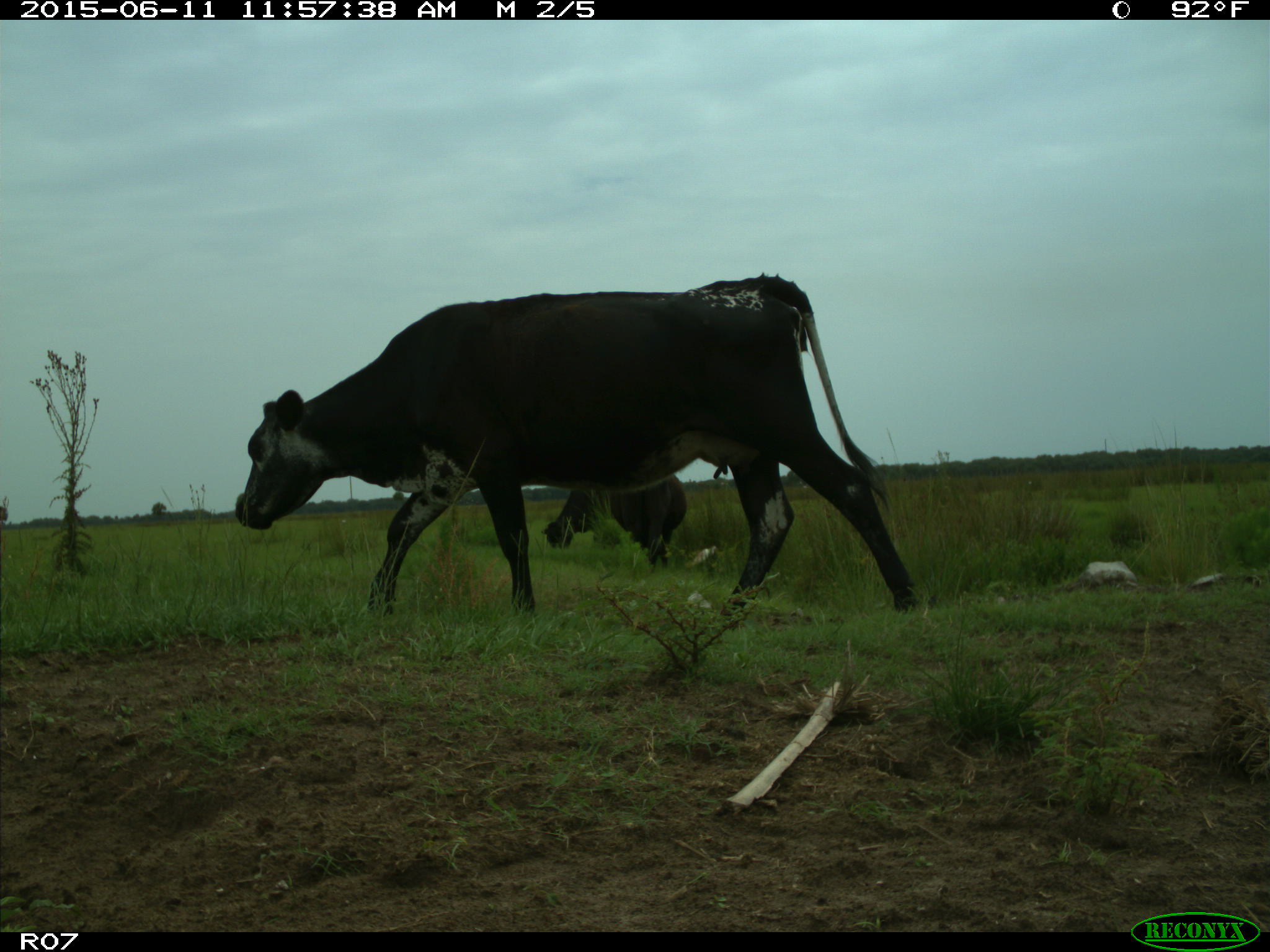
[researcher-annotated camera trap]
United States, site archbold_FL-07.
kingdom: Animalia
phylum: Chordata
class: Mammalia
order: Artiodactyla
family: Bovidae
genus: Bos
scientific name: Bos taurus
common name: domestic cow